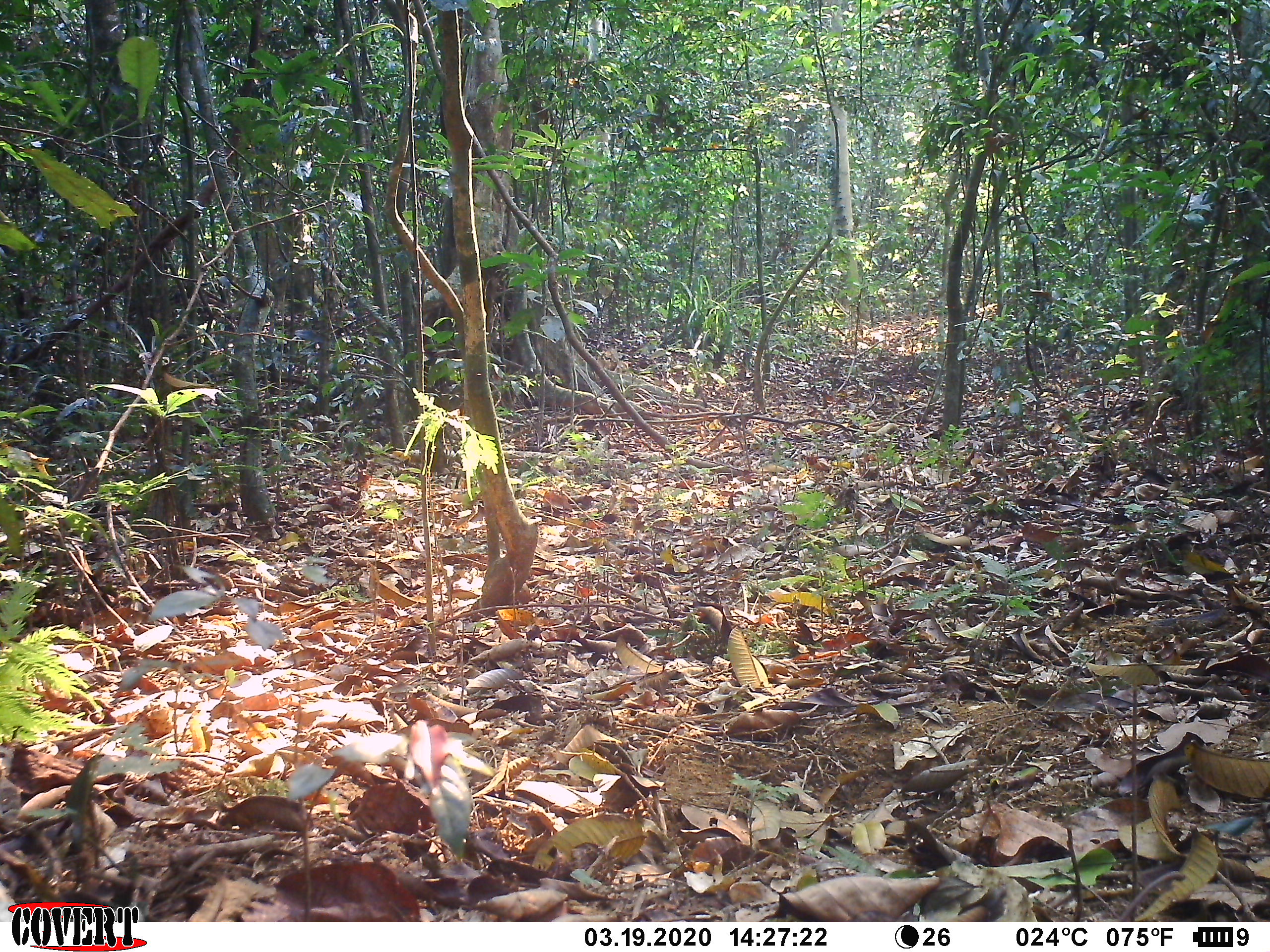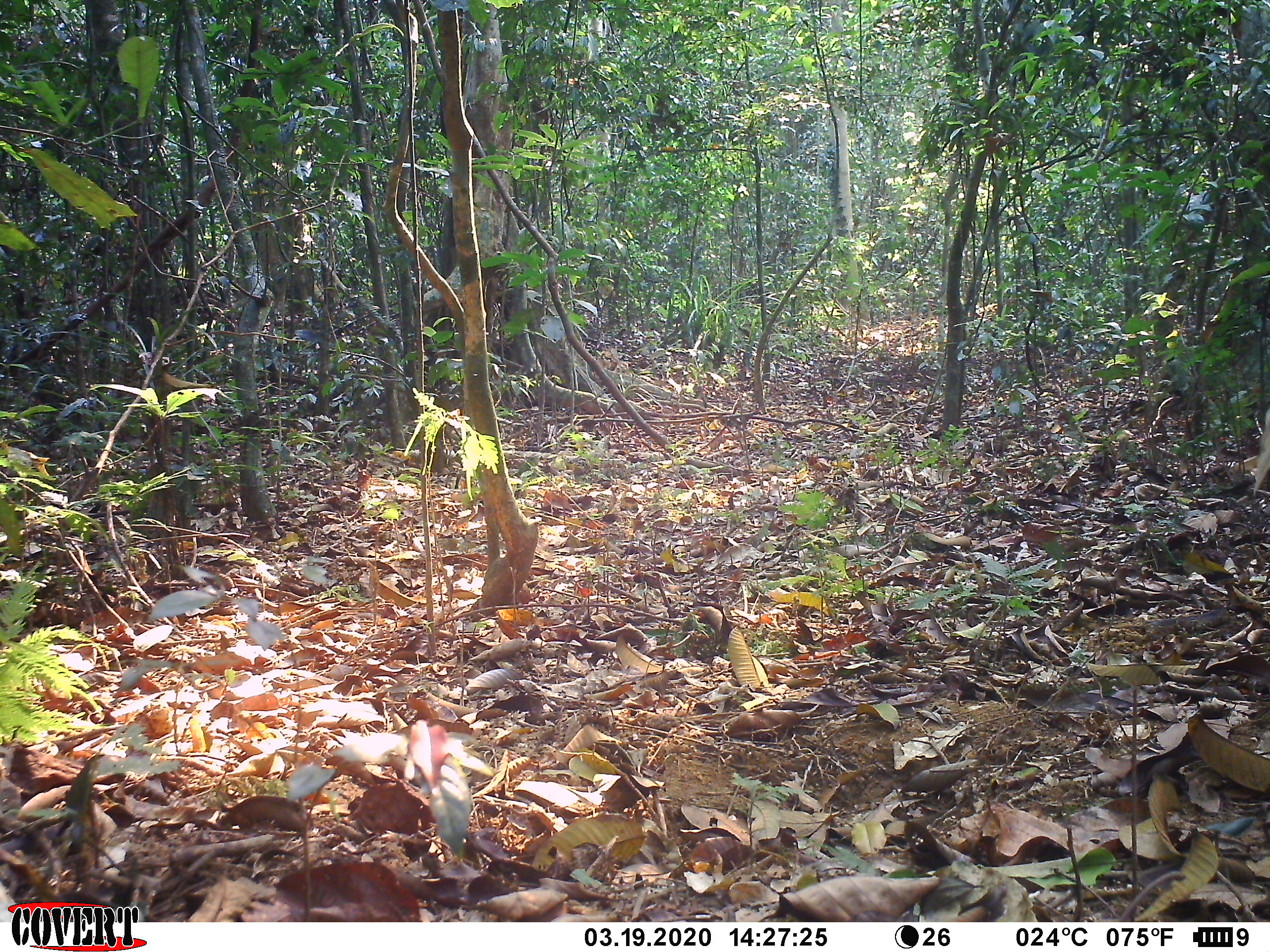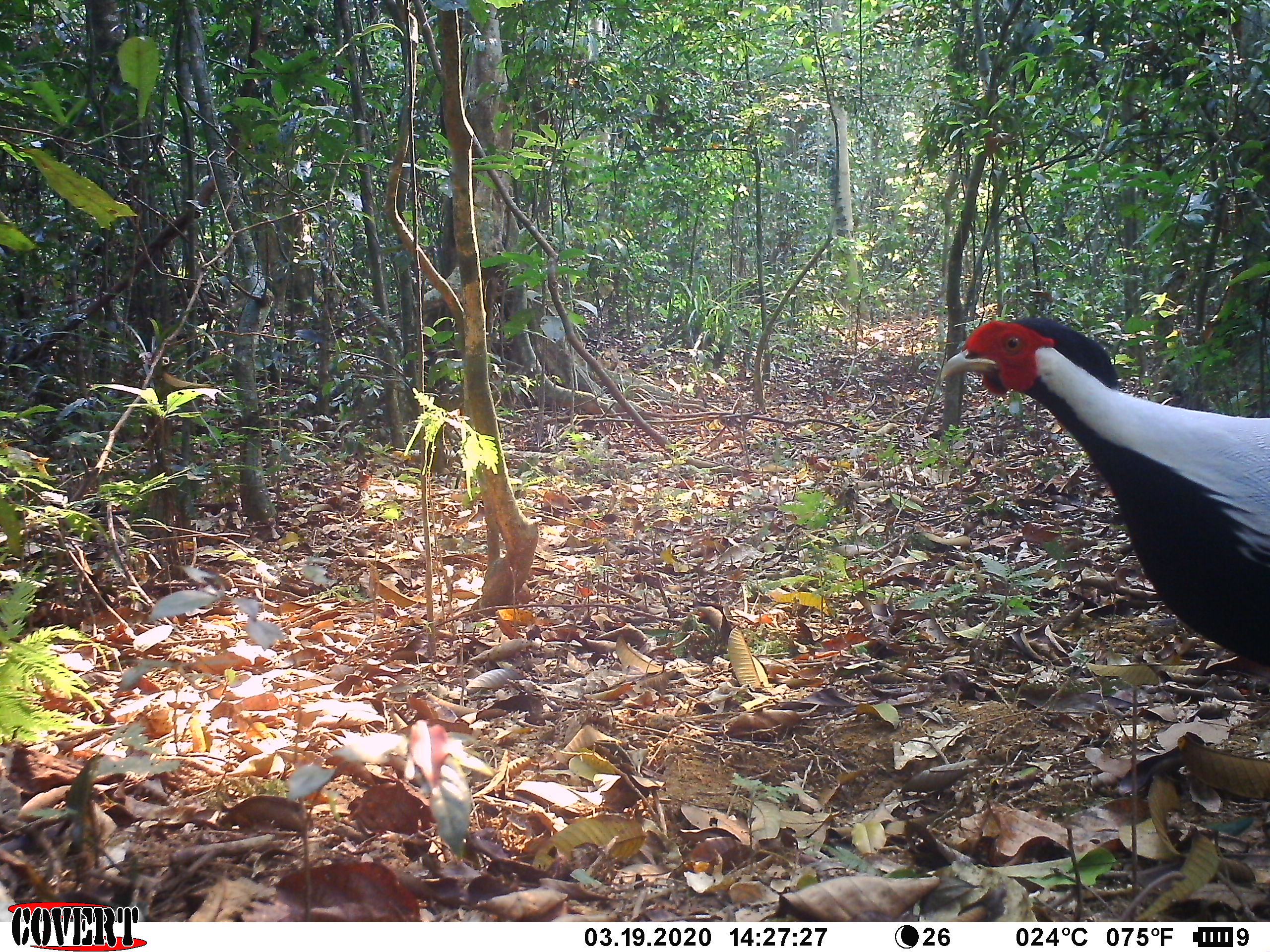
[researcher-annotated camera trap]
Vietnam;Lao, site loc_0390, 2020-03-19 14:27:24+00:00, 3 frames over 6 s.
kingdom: Animalia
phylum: Chordata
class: Aves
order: Galliformes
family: Phasianidae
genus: Lophura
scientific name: Lophura nycthemera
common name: silver pheasant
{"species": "silver pheasant (Lophura nycthemera)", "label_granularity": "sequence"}